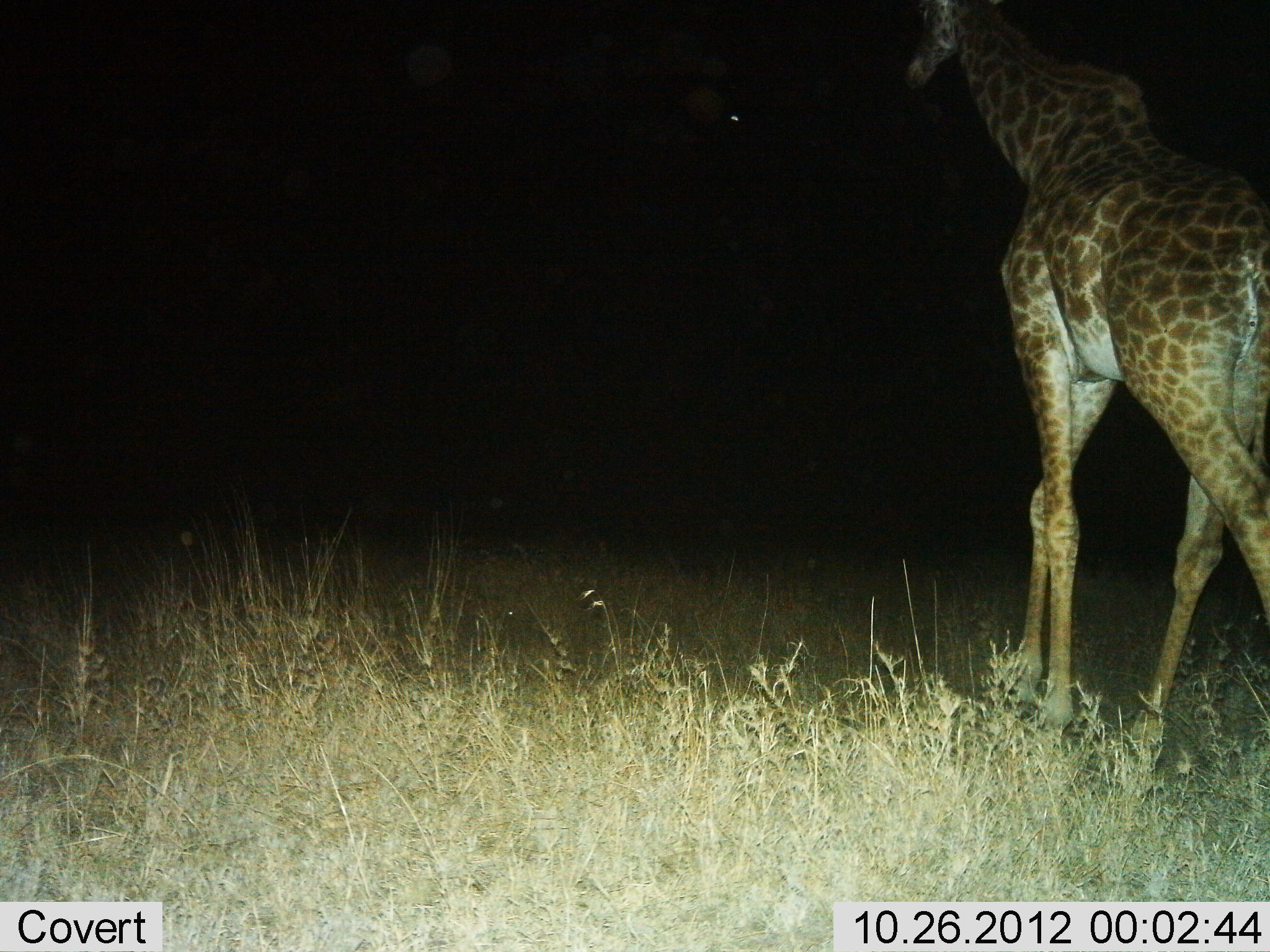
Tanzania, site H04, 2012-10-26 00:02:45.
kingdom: Animalia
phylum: Chordata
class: Mammalia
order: Artiodactyla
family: Giraffidae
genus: Giraffa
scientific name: Giraffa camelopardalis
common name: giraffe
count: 1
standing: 20%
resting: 0%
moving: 80%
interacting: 0%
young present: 0%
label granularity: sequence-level